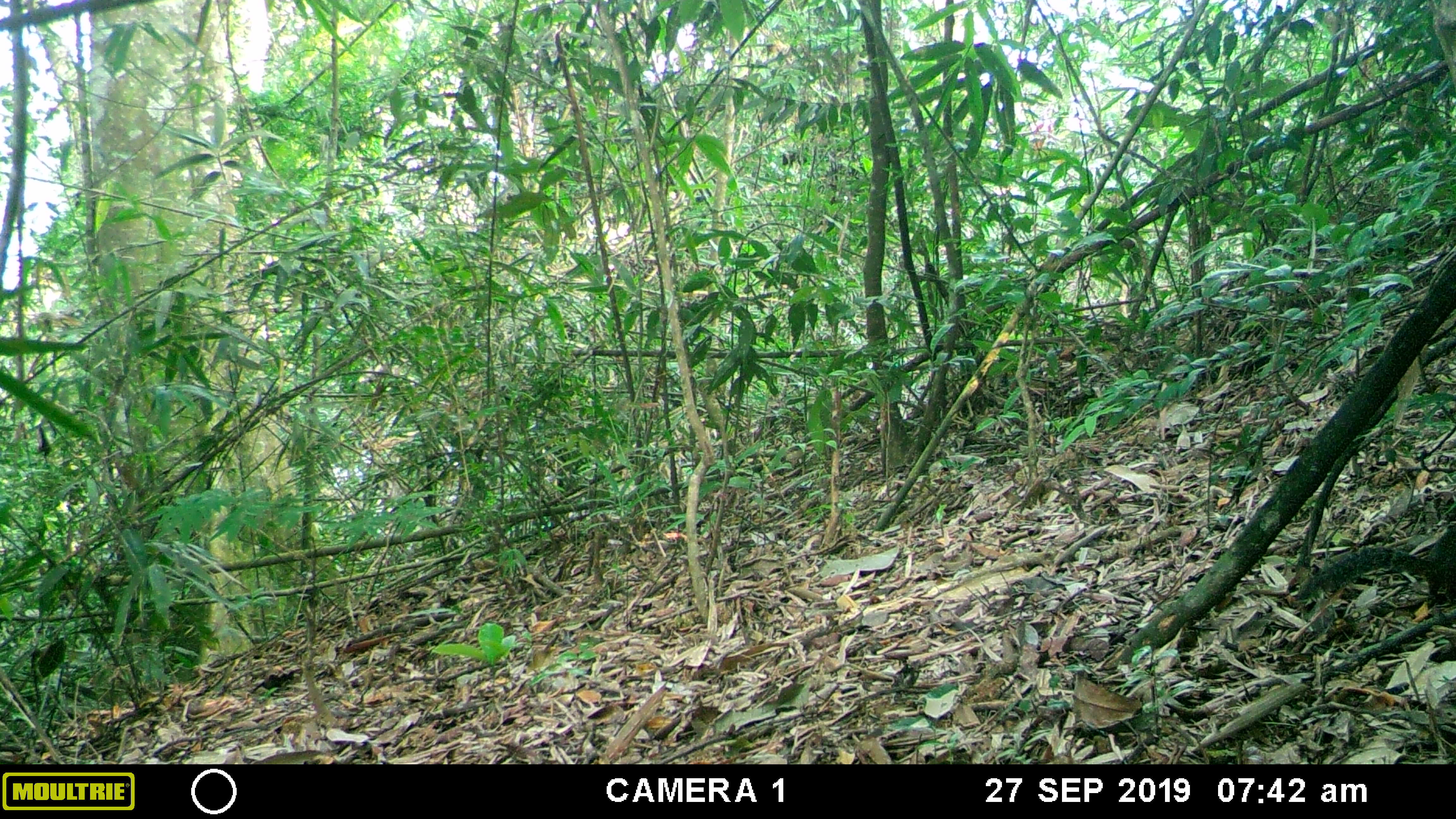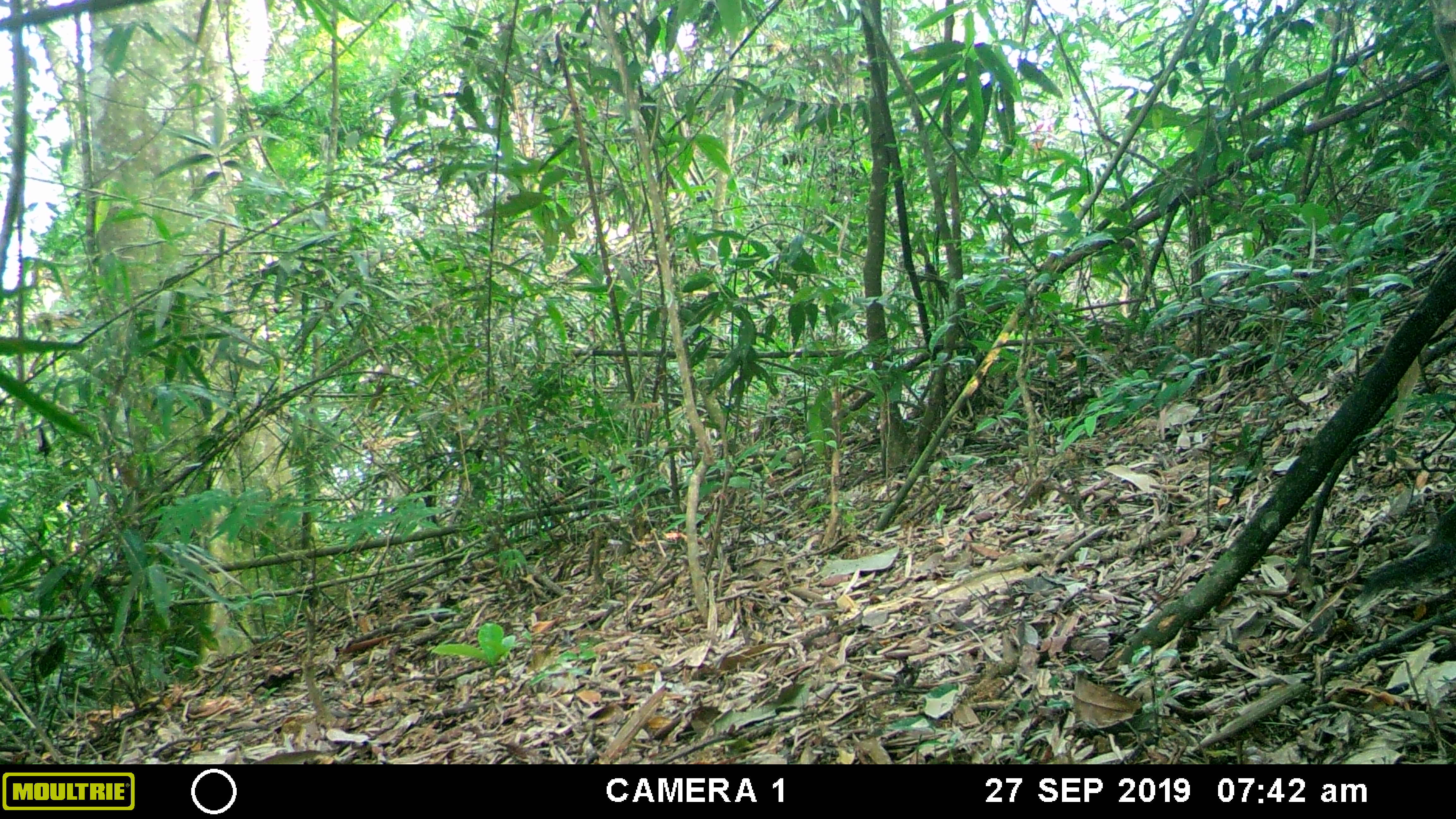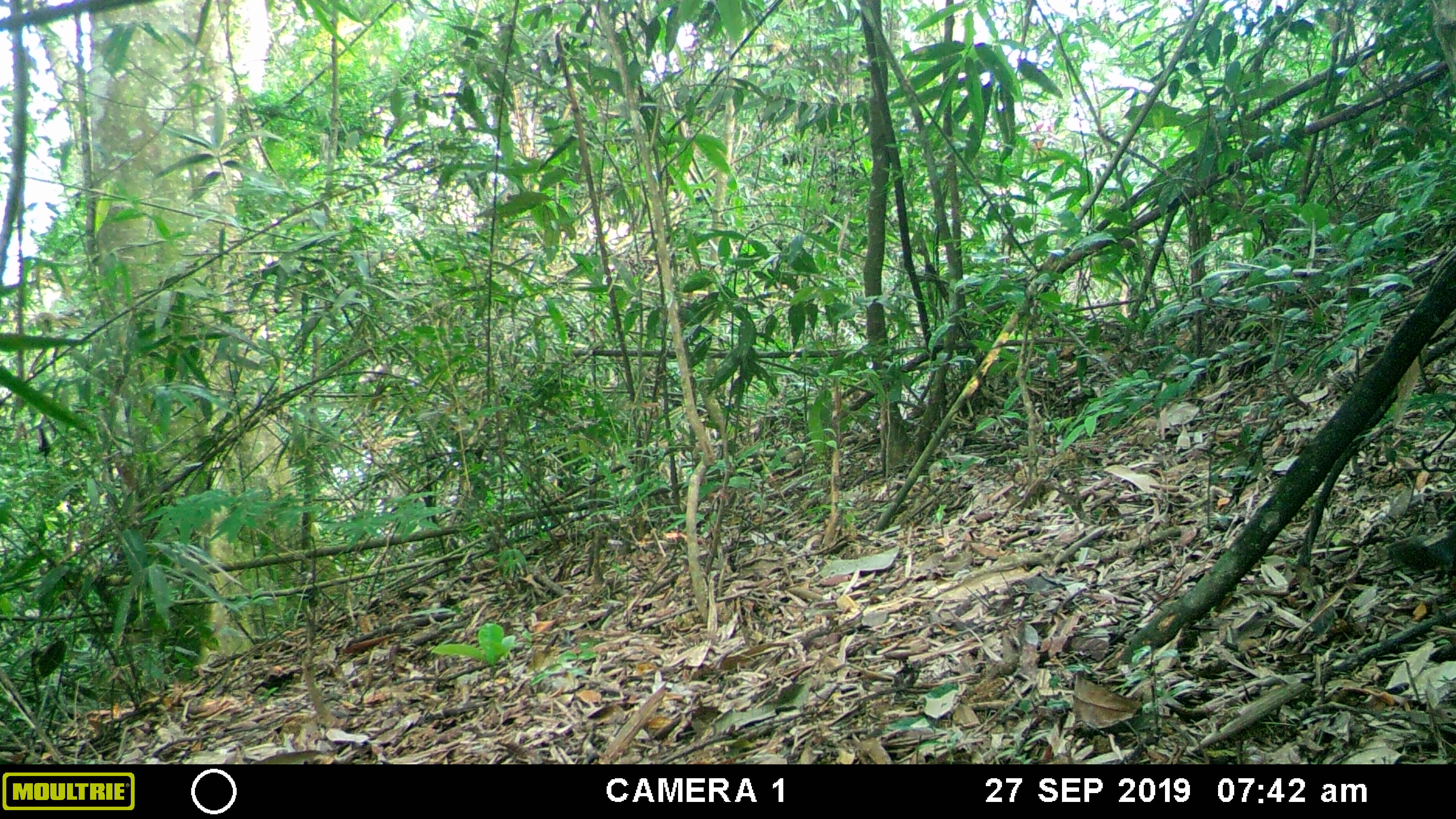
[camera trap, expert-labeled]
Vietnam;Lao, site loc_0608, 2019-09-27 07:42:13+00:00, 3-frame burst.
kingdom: Animalia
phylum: Chordata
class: Mammalia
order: Rodentia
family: Sciuridae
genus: Dremomys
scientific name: Dremomys rufigenis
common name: red-cheeked squirrel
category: red cheeked squirrel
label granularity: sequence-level